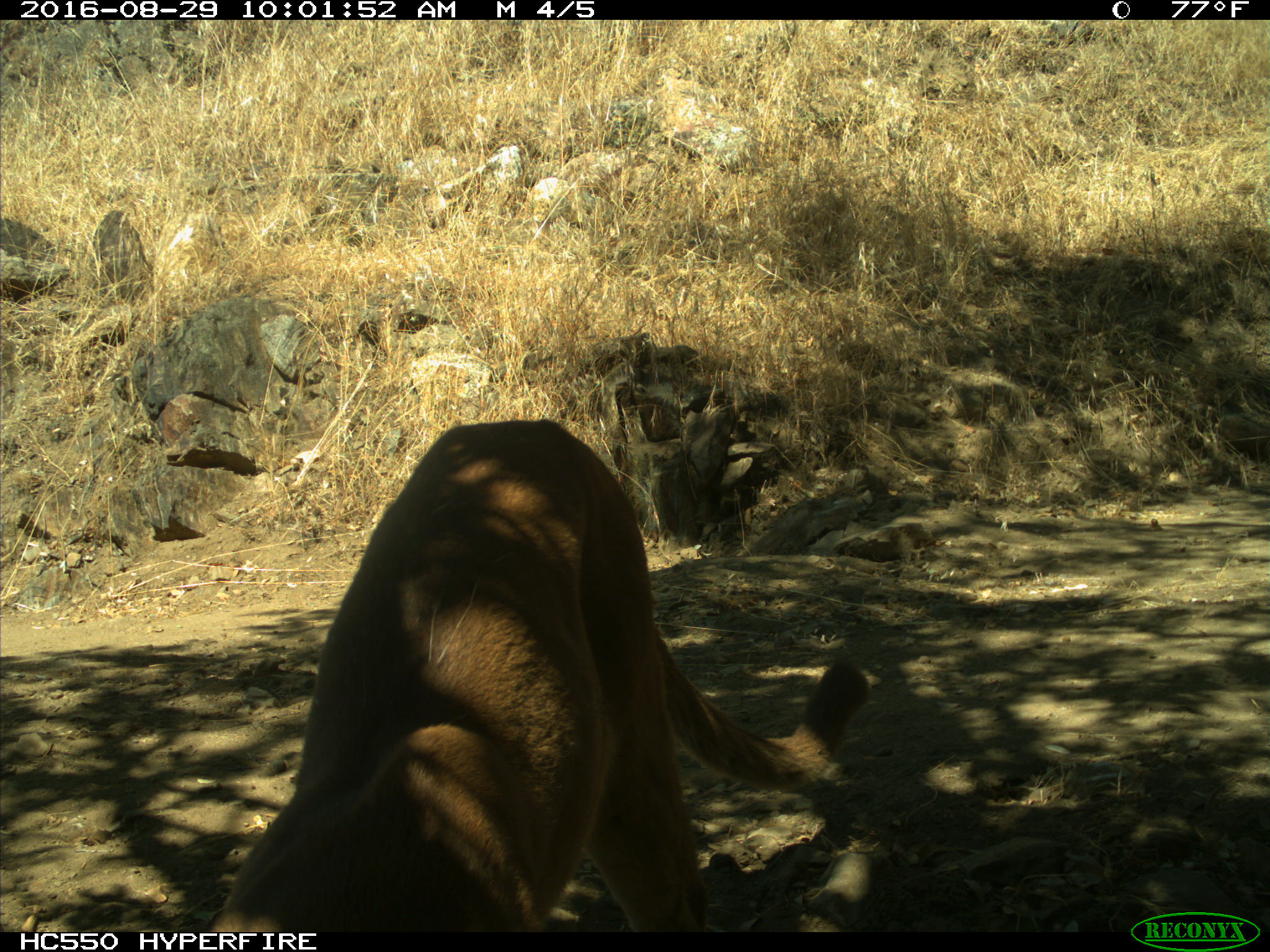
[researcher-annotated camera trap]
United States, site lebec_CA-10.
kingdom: Animalia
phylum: Chordata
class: Mammalia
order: Carnivora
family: Felidae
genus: Puma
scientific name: Puma concolor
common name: mountain lion